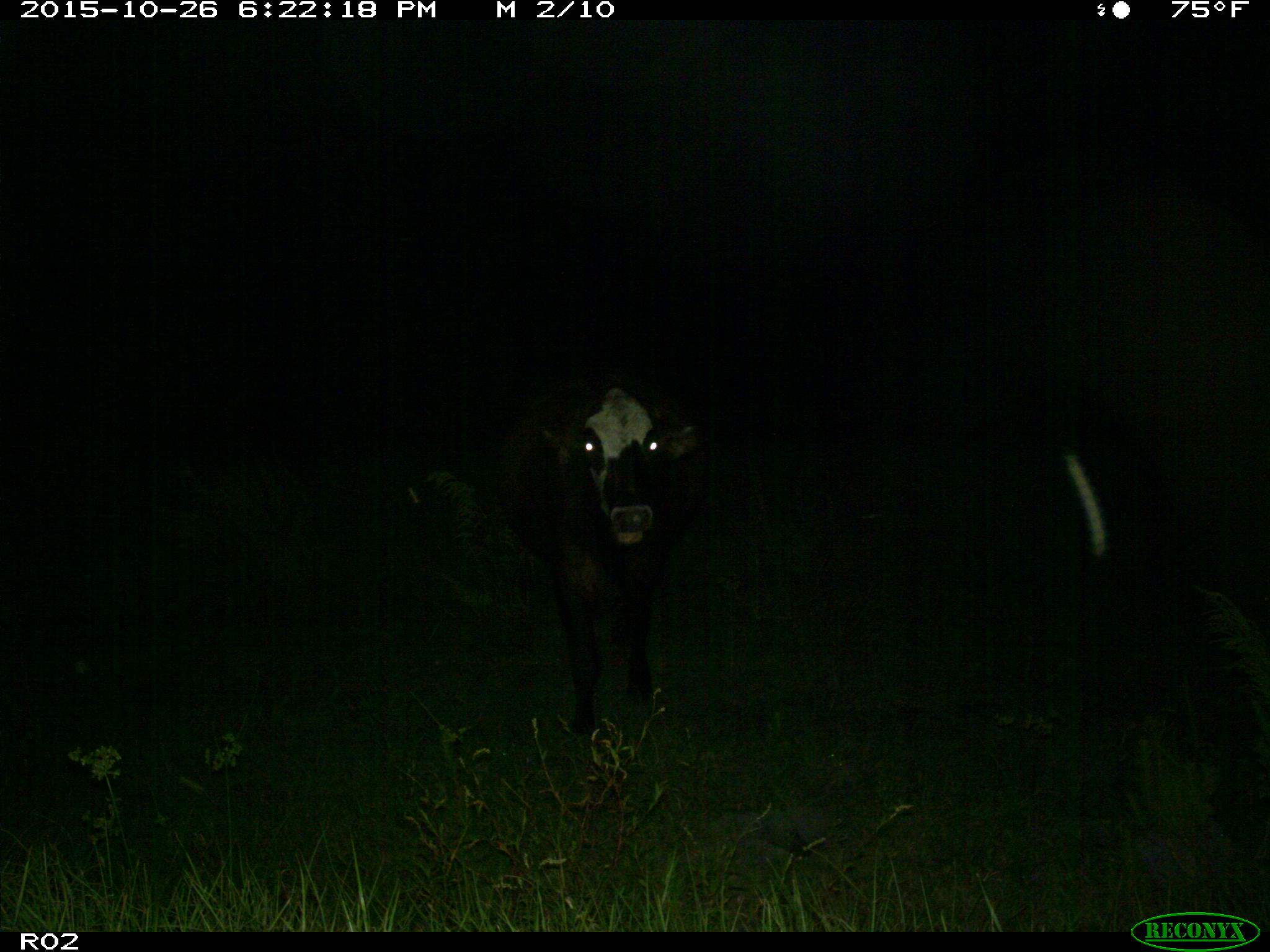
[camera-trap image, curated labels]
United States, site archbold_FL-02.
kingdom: Animalia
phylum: Chordata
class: Mammalia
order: Artiodactyla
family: Bovidae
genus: Bos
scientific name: Bos taurus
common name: domestic cow